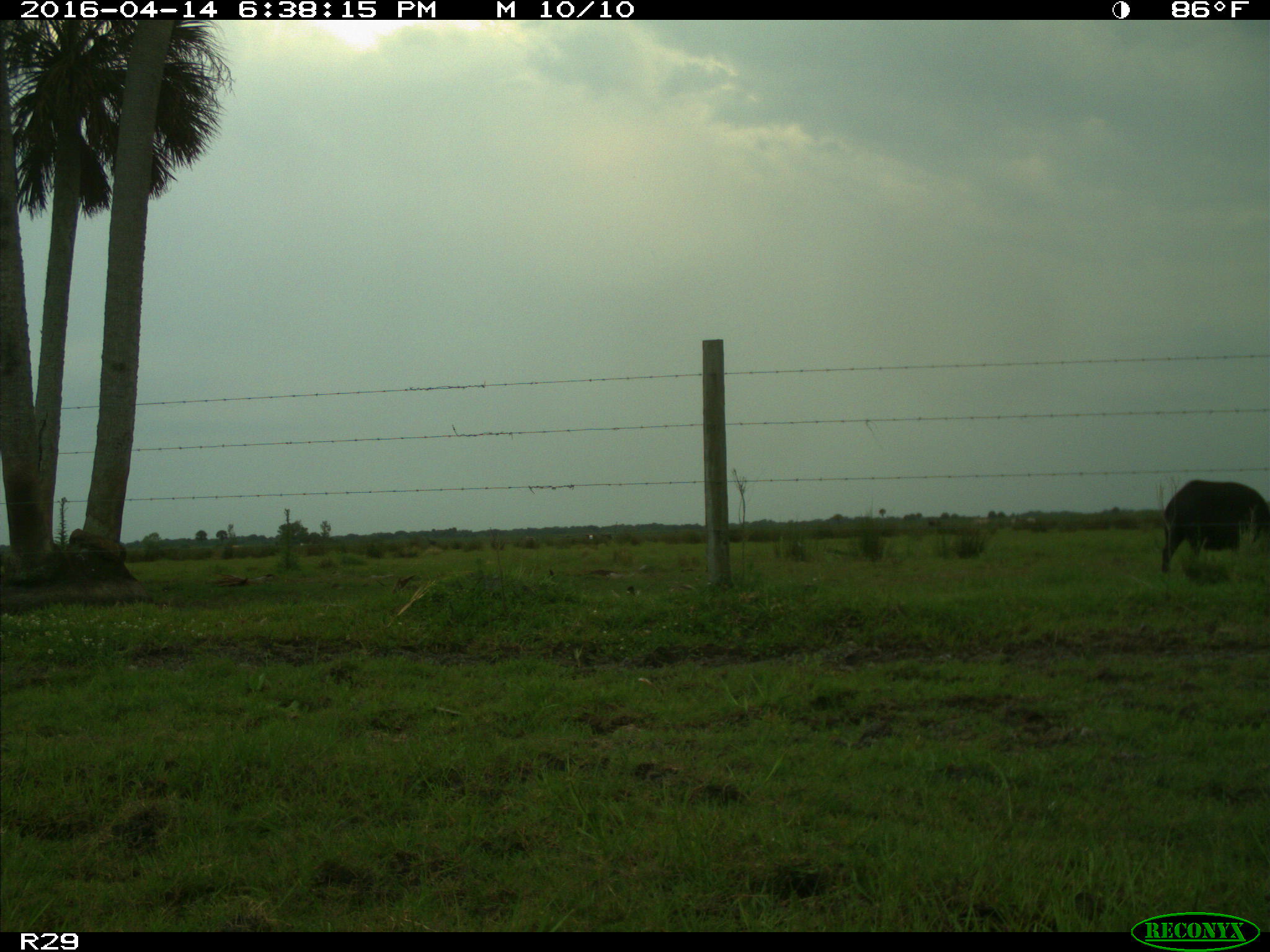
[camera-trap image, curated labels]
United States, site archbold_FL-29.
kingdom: Animalia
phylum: Chordata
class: Mammalia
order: Artiodactyla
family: Suidae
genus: Sus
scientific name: Sus scrofa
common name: wild boar